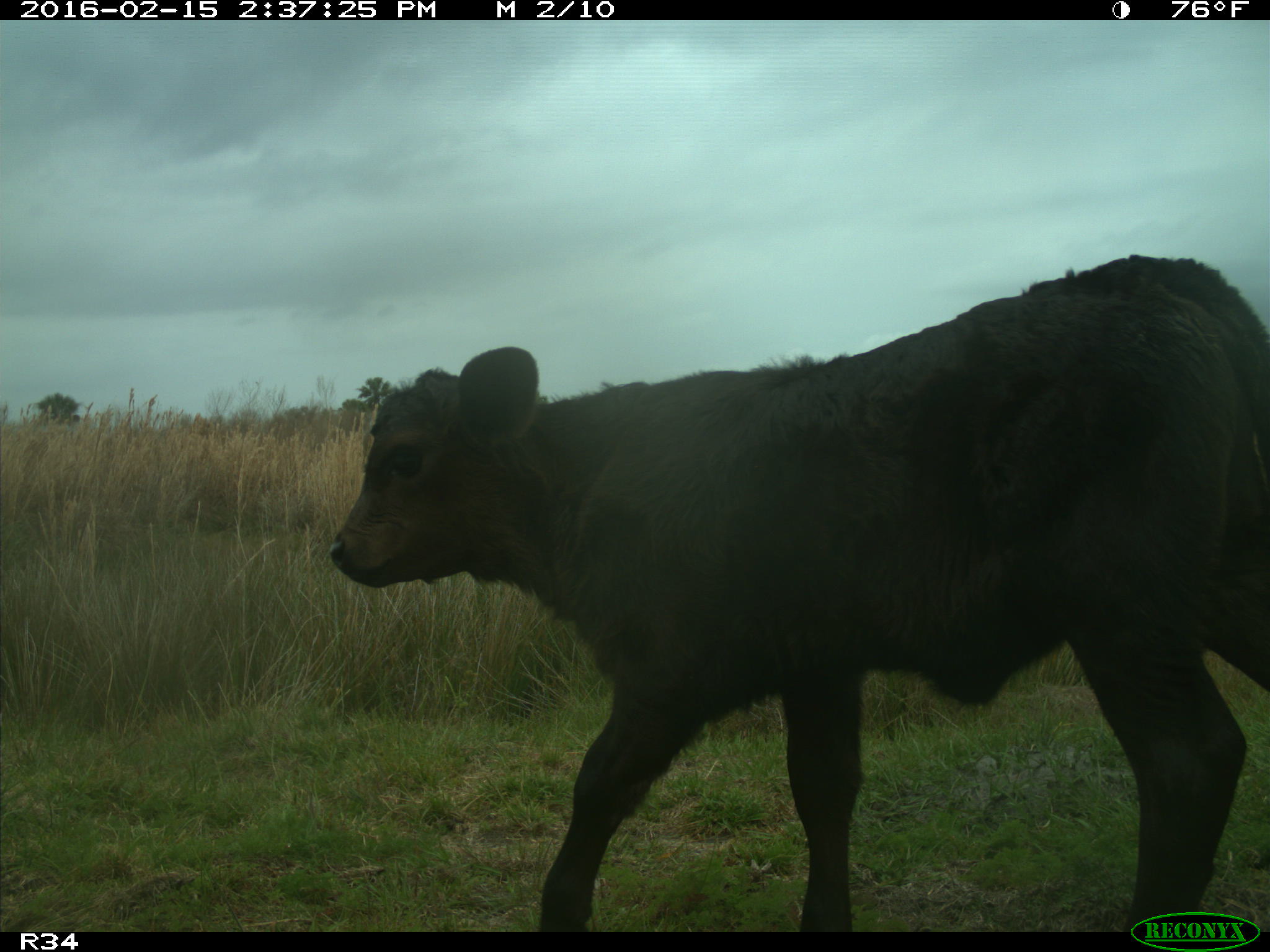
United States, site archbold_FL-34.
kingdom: Animalia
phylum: Chordata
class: Mammalia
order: Artiodactyla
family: Bovidae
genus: Bos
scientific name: Bos taurus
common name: domestic cow